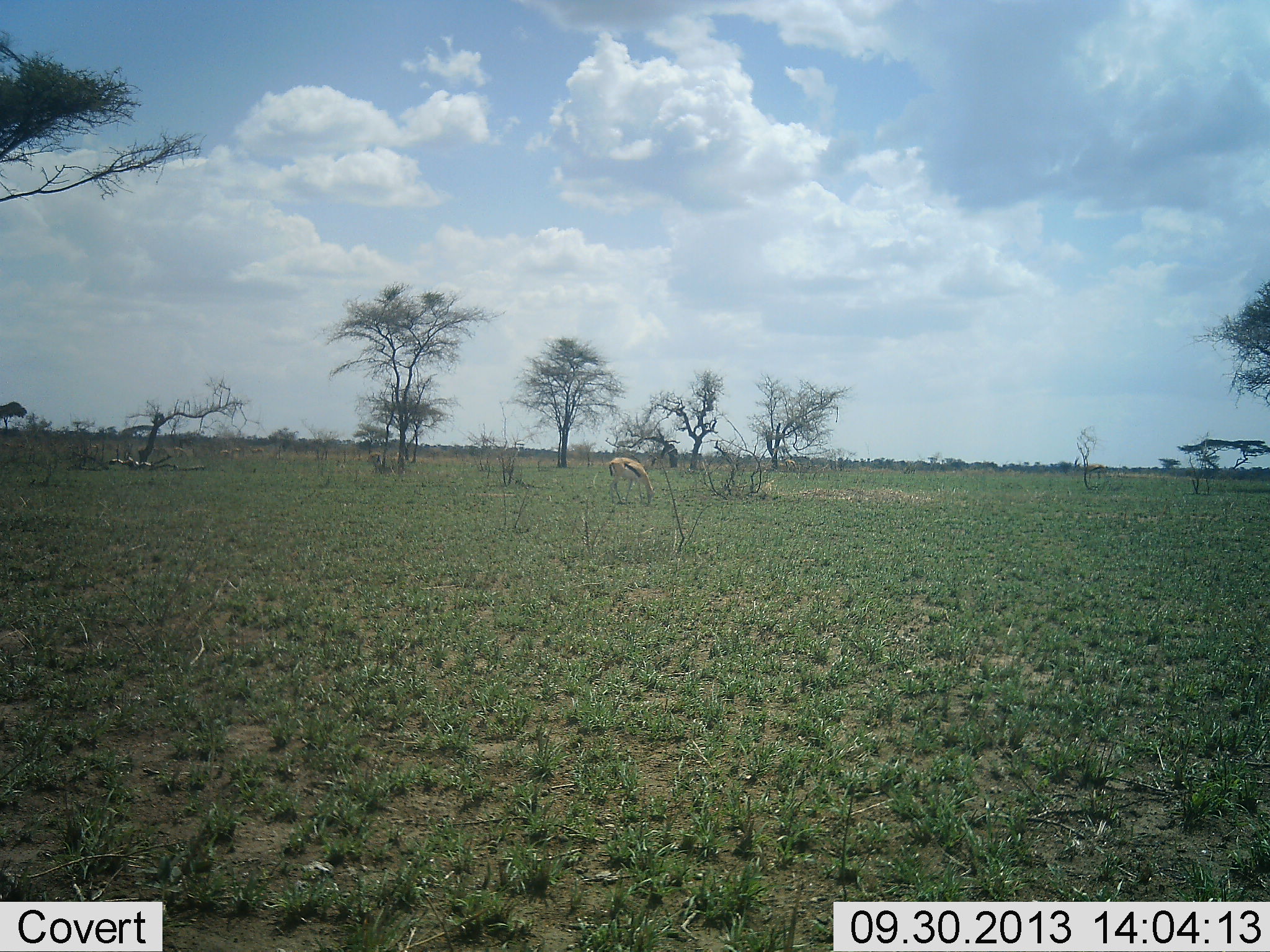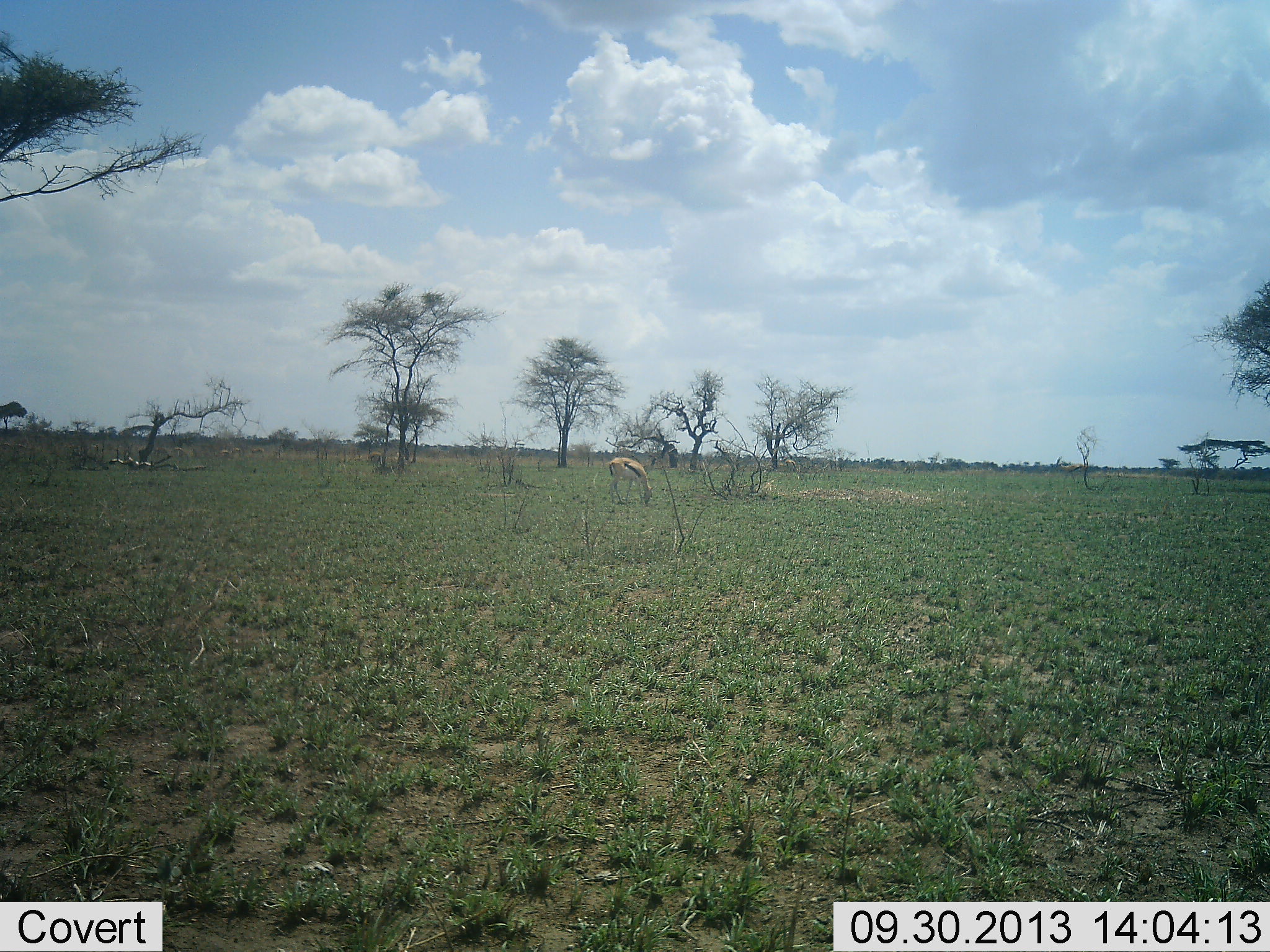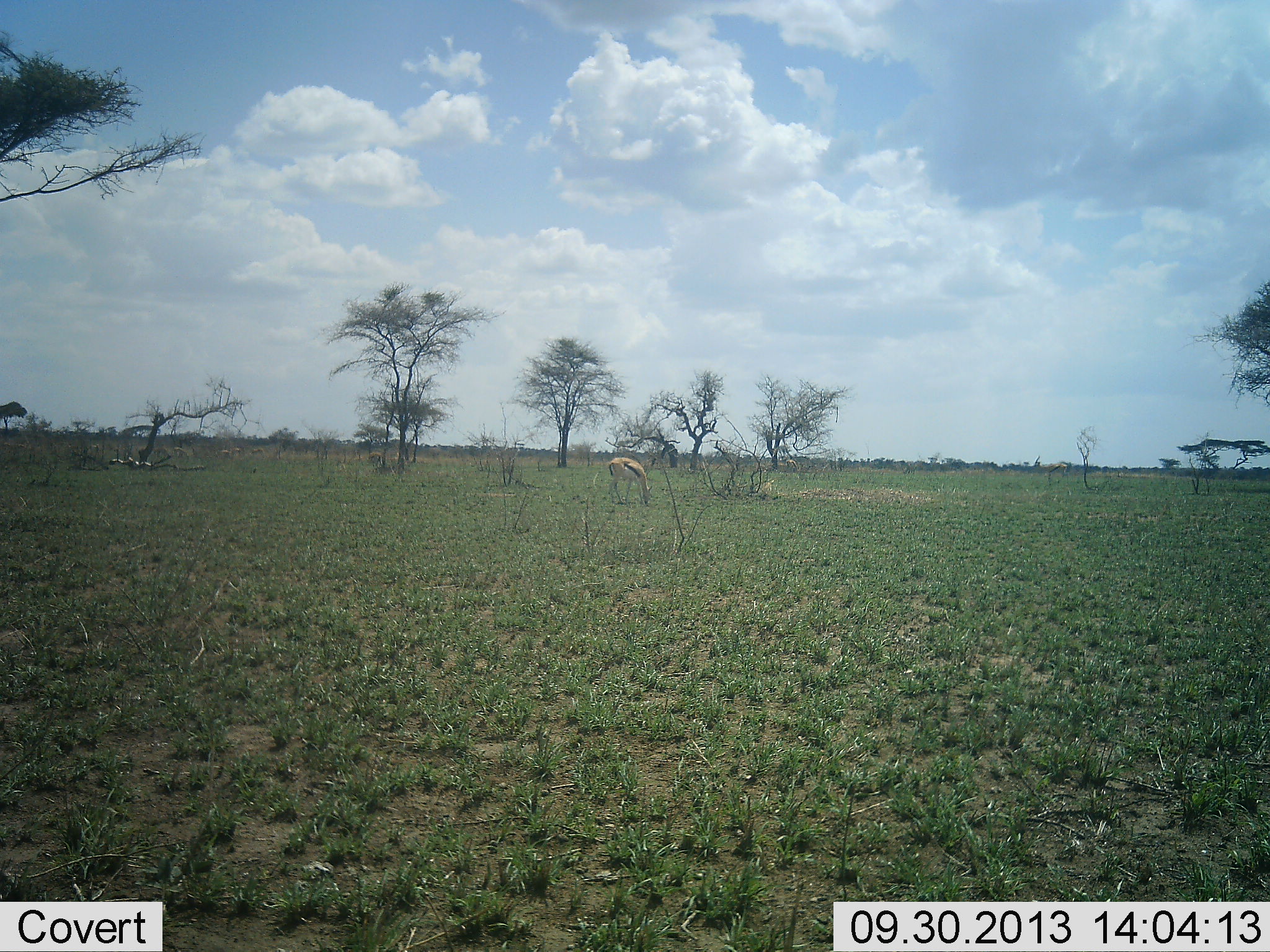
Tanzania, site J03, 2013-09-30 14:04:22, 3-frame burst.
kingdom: Animalia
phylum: Chordata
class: Mammalia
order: Artiodactyla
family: Bovidae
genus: Eudorcas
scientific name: Eudorcas thomsonii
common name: thomson's gazelle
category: gazellethomsons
Gazellethomsons (thomson's gazelle) (Eudorcas thomsonii), count 1. Behavior (volunteer vote fractions): standing 10%, resting 0%, moving 20%, interacting 0%. Young present (vote fraction): 0%. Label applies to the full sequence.